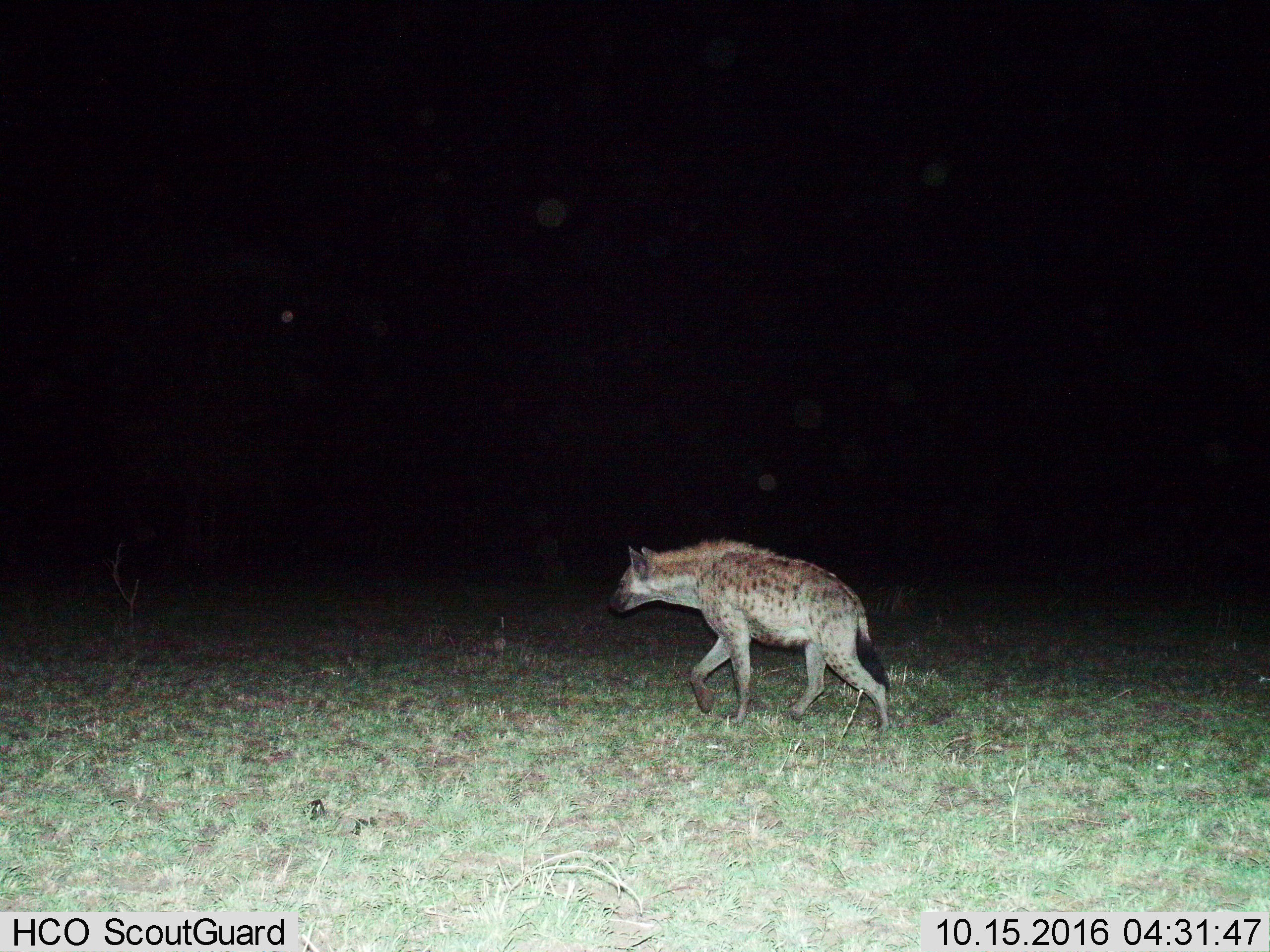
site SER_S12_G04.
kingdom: Animalia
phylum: Chordata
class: Mammalia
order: Carnivora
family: Hyaenidae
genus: Crocuta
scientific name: Crocuta crocuta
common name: spotted hyena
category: hyenaspotted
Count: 1.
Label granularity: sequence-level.